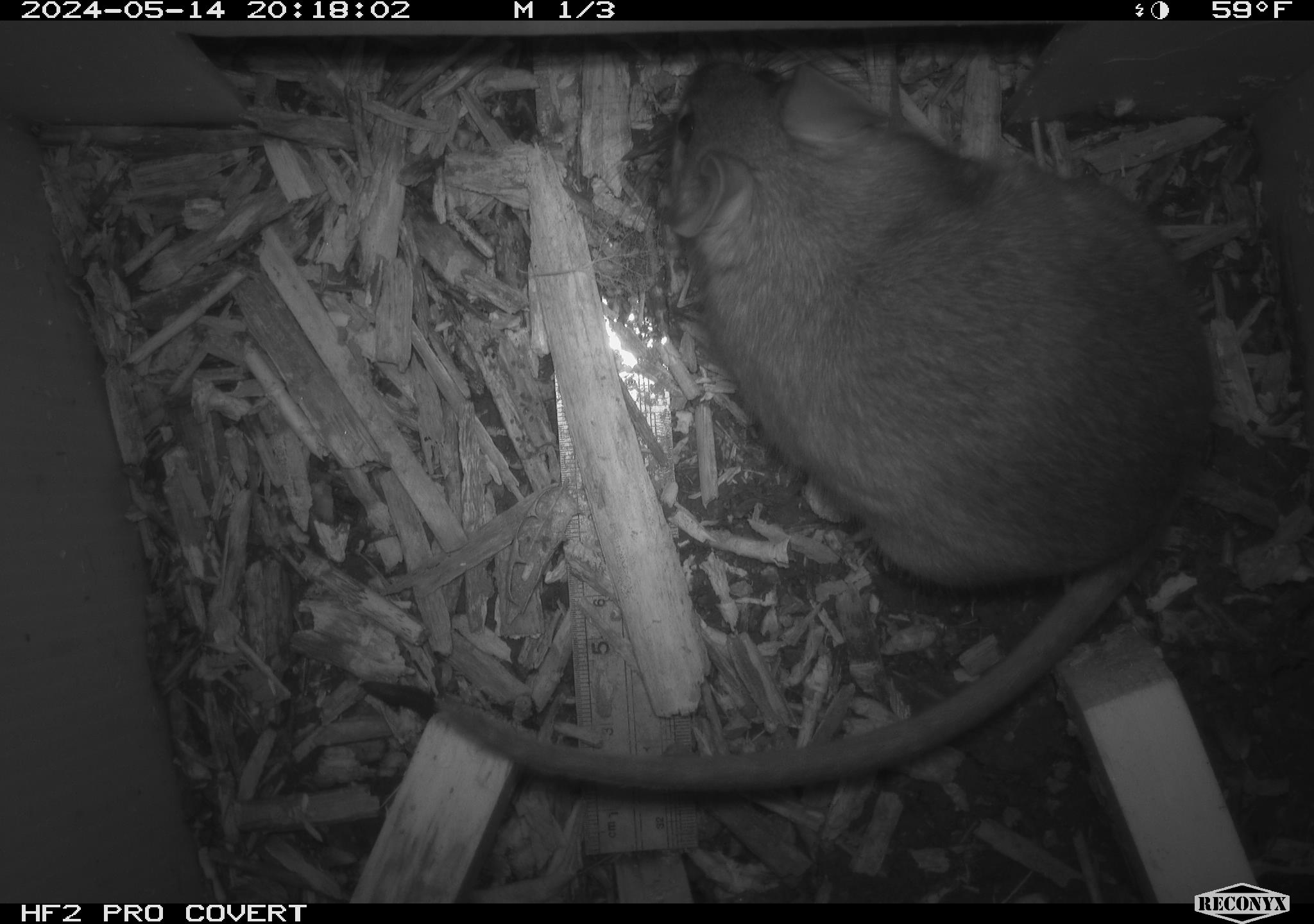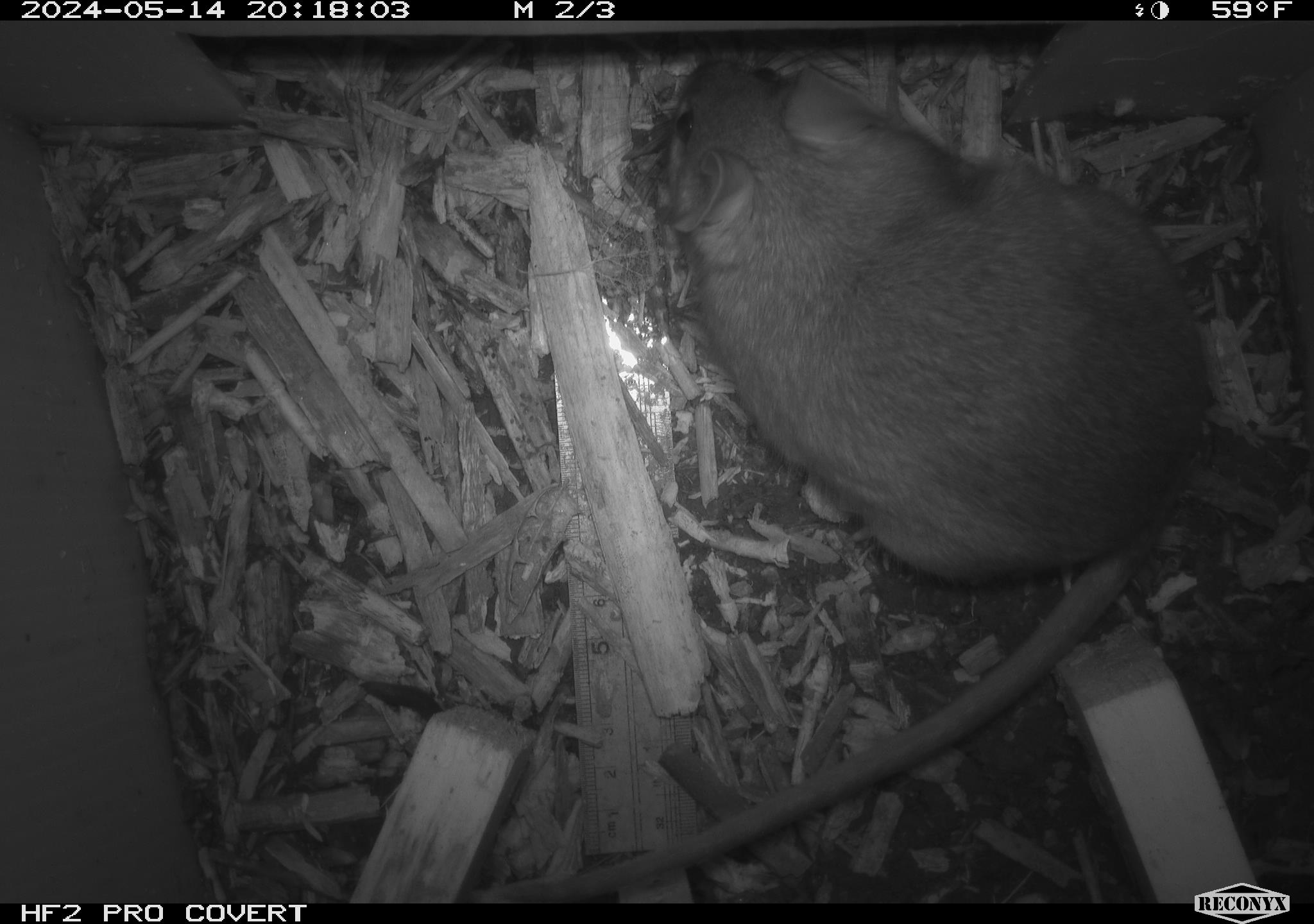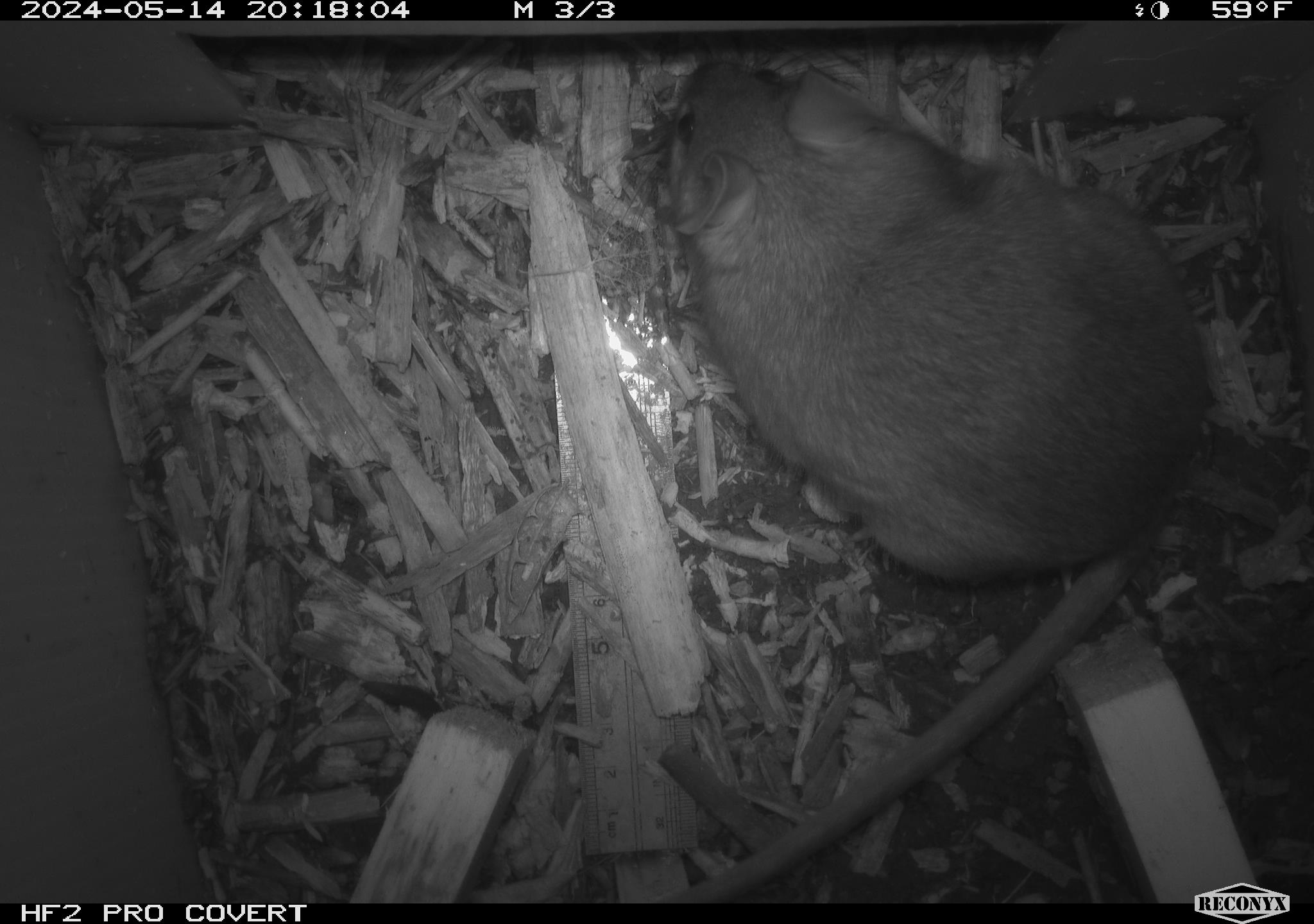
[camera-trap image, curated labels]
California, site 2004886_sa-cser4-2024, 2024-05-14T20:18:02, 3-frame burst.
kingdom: Animalia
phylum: Chordata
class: Mammalia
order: Rodentia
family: Muridae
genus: Rattus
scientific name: Rattus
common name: rat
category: rattus species